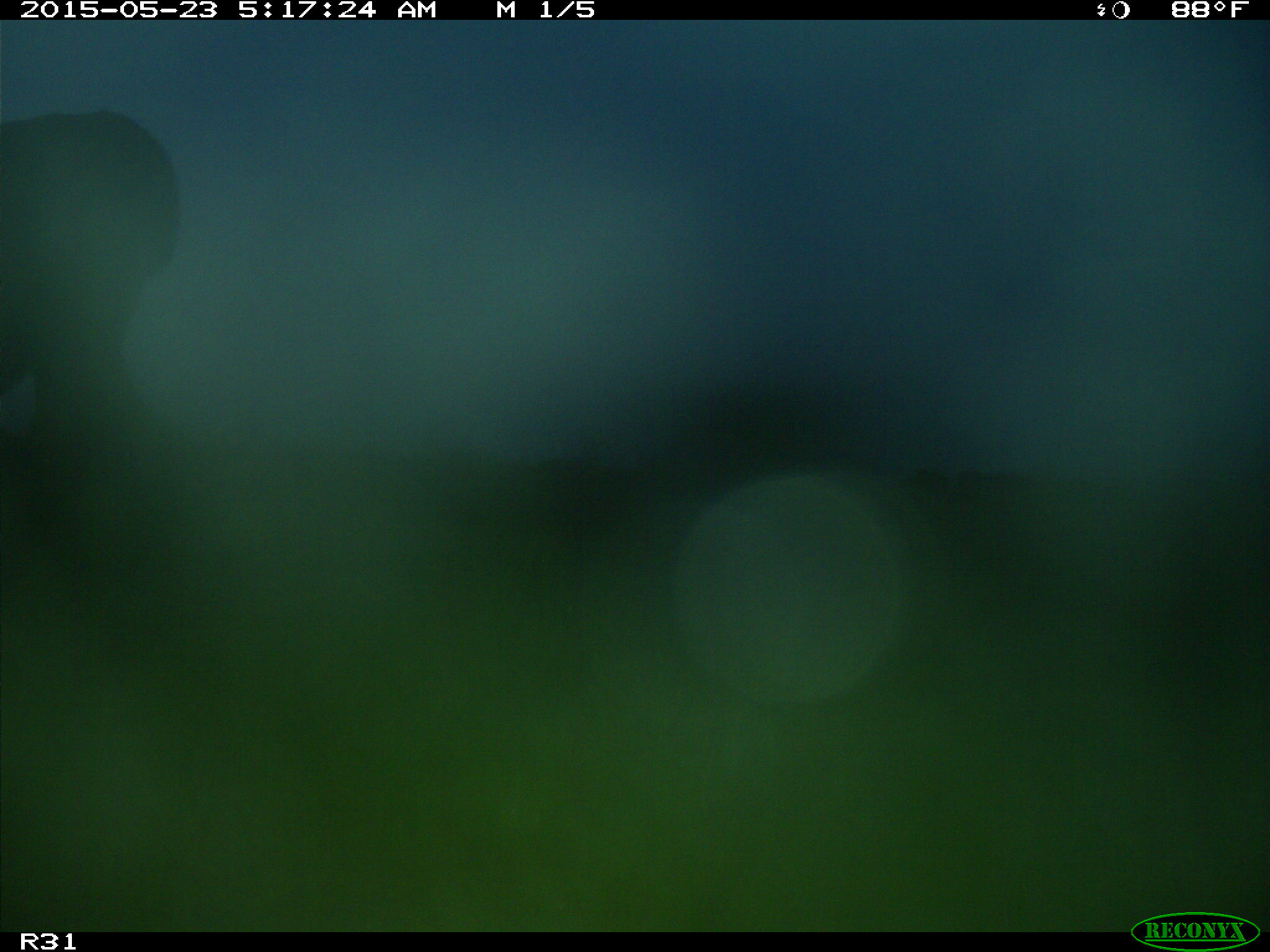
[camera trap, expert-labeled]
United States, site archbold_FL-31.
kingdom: Animalia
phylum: Chordata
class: Mammalia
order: Artiodactyla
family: Bovidae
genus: Bos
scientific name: Bos taurus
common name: domestic cow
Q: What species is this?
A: Bos taurus (domestic cow).